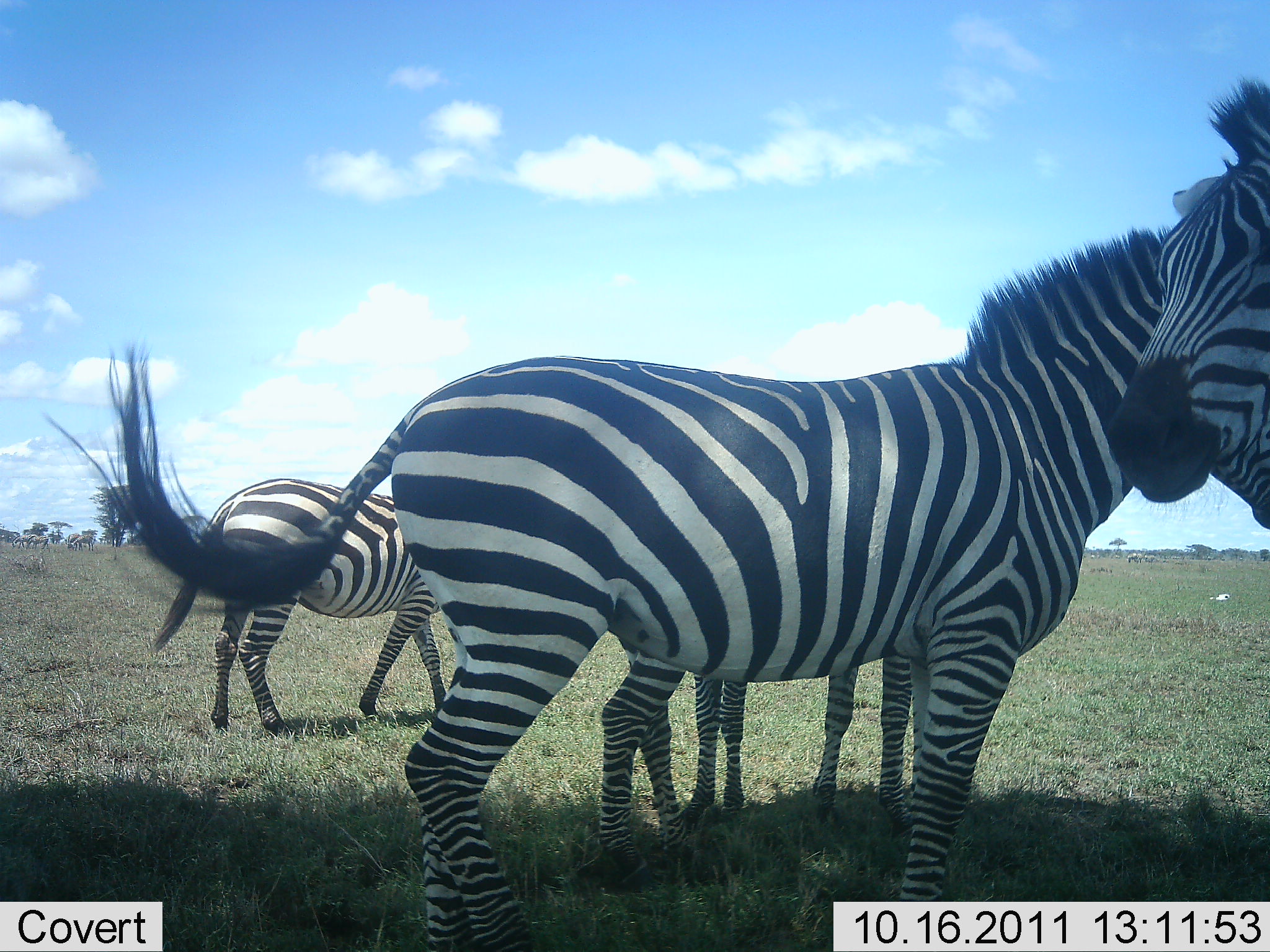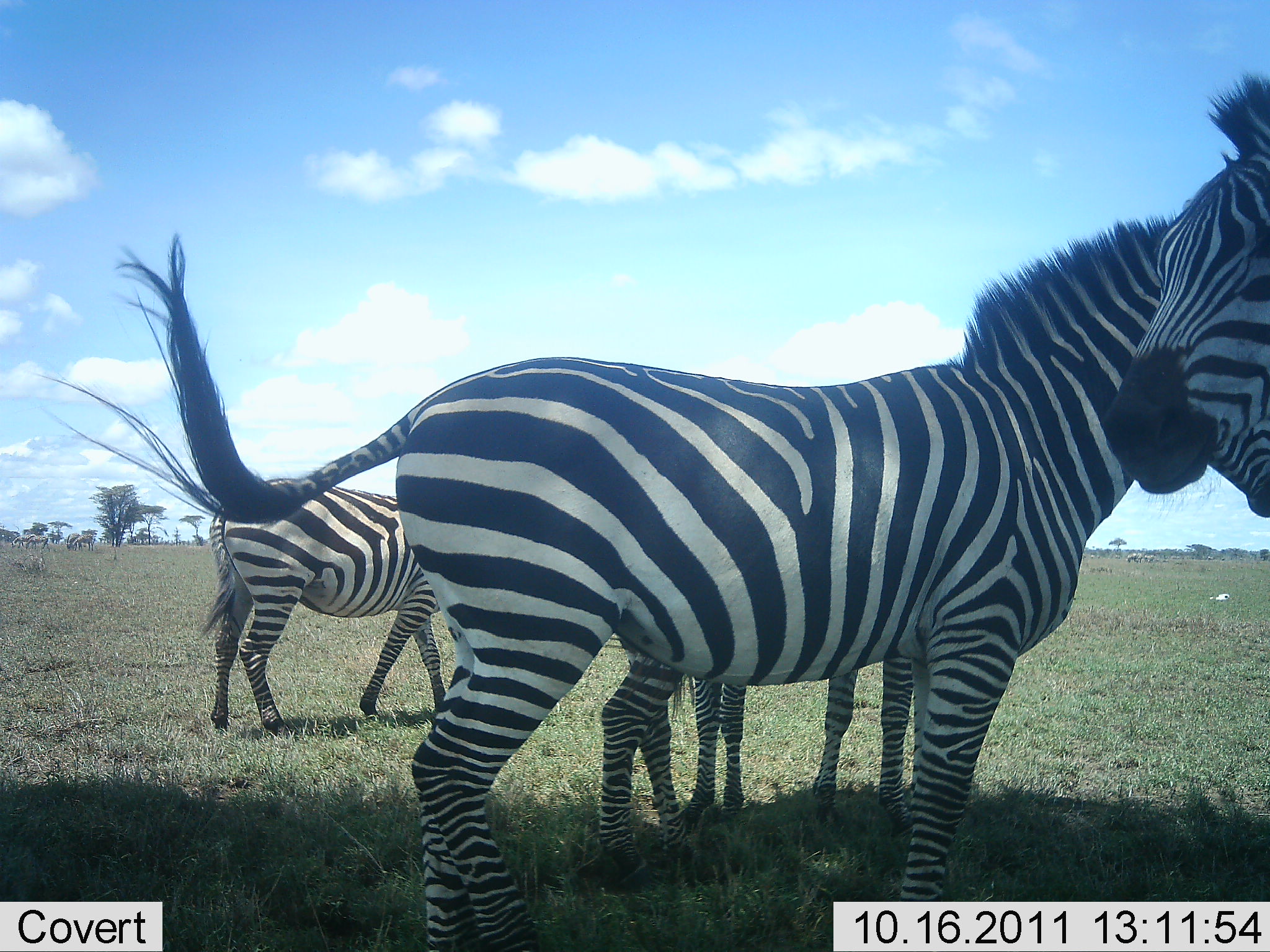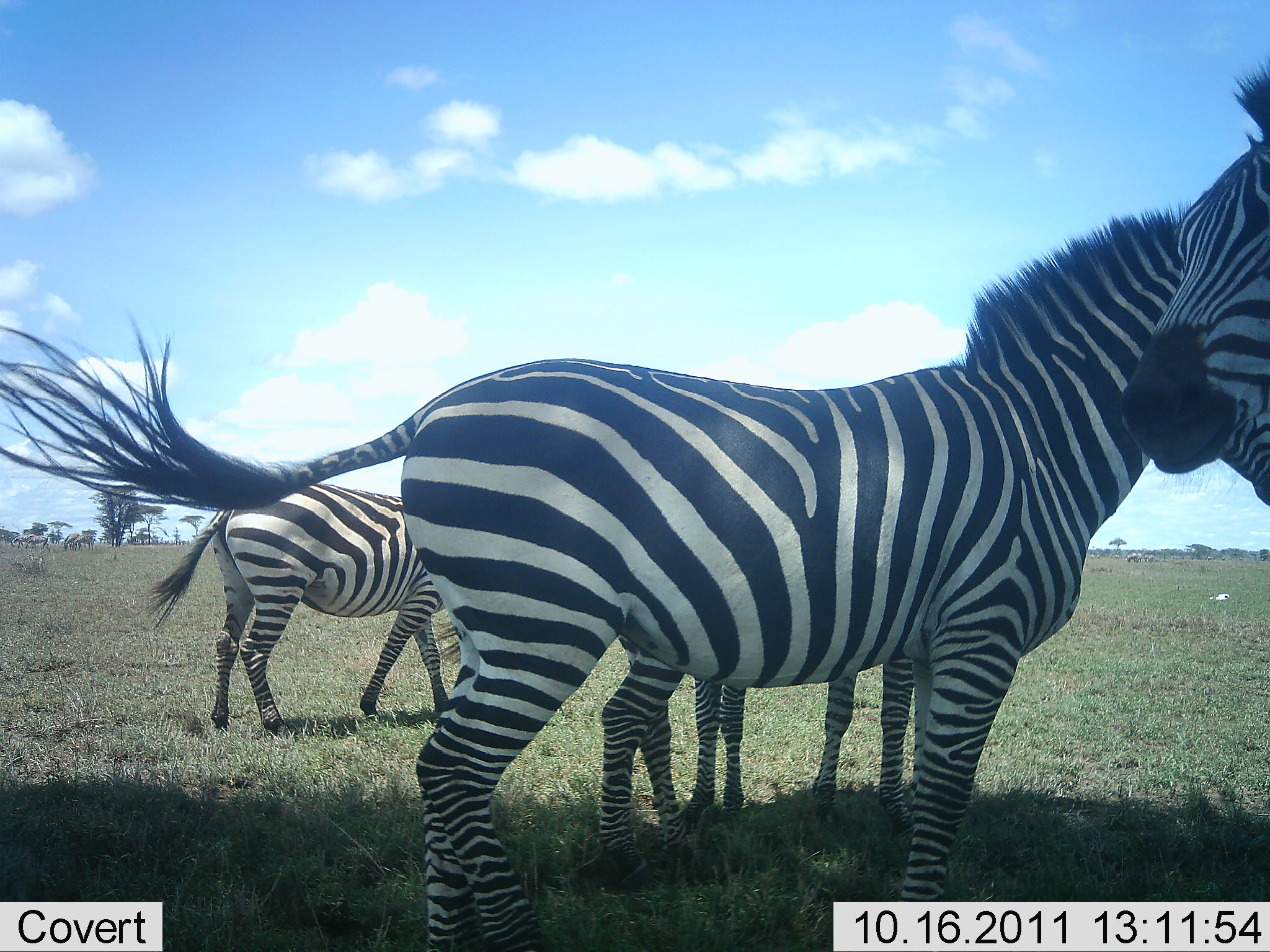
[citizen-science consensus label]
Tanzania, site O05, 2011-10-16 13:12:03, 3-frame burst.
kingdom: Animalia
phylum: Chordata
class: Mammalia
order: Perissodactyla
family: Equidae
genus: Equus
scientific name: Equus quagga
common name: plains zebra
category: zebra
Zebra (plains zebra) (Equus quagga), count 5. Behavior (volunteer vote fractions): standing 92%, resting 0%, moving 0%, interacting 17%. Young present (vote fraction): 8%. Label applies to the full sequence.